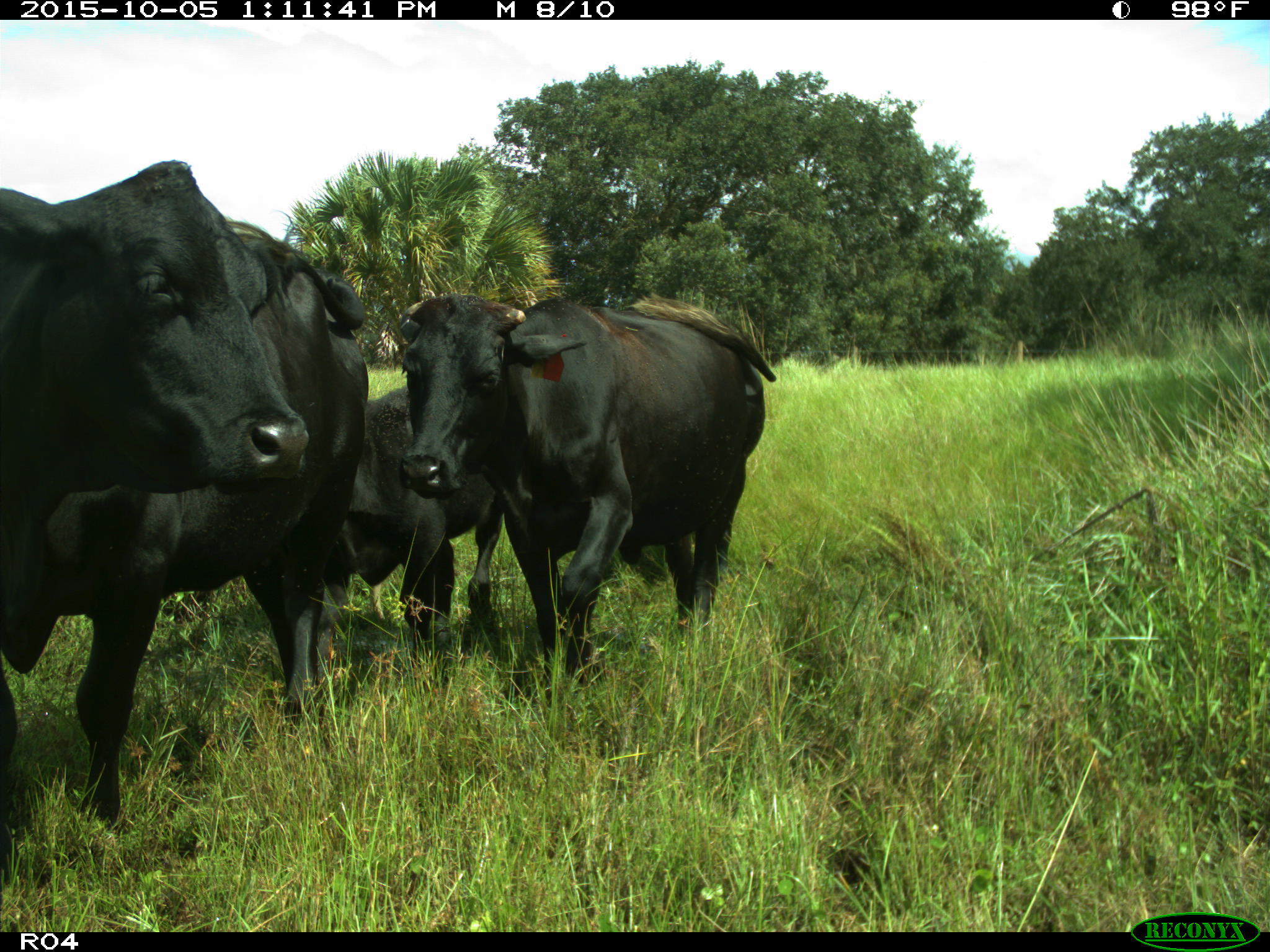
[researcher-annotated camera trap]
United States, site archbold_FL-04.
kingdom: Animalia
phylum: Chordata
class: Mammalia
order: Artiodactyla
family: Bovidae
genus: Bos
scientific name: Bos taurus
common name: domestic cow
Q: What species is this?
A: Bos taurus (domestic cow).